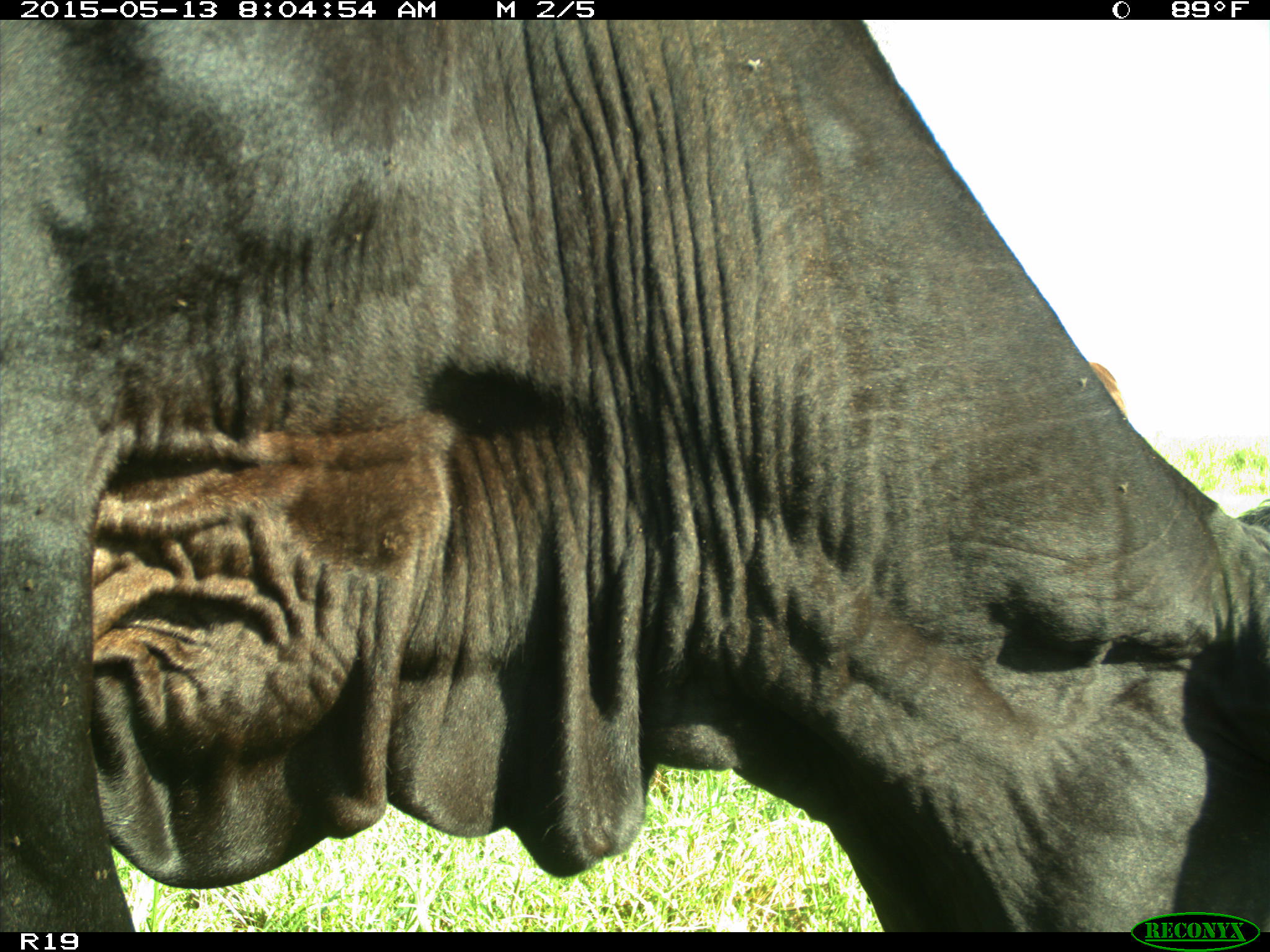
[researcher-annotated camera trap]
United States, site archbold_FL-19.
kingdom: Animalia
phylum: Chordata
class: Mammalia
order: Artiodactyla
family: Bovidae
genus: Bos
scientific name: Bos taurus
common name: domestic cow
Bos taurus (domestic cow).